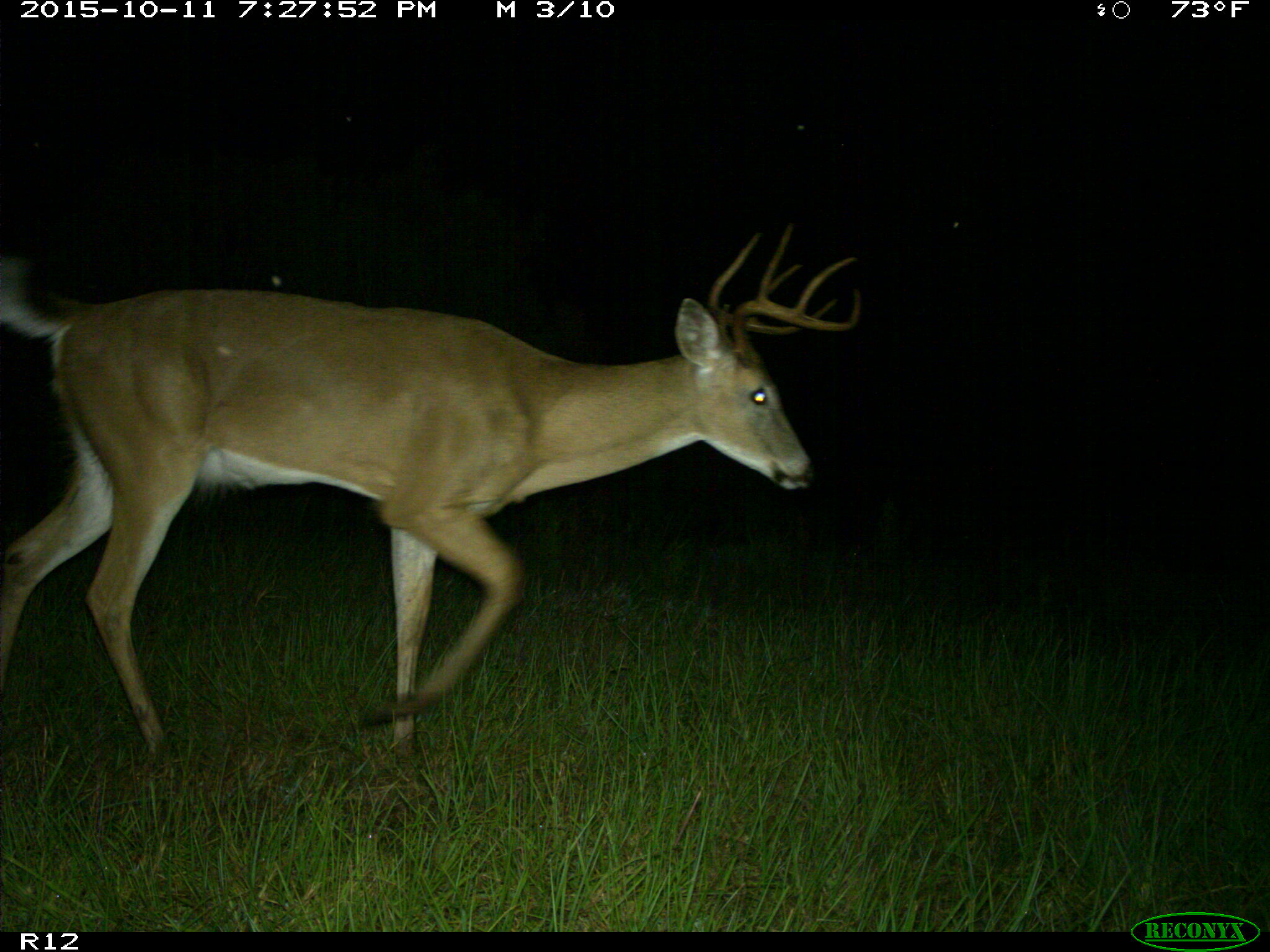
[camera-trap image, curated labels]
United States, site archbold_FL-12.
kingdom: Animalia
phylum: Chordata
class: Mammalia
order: Artiodactyla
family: Cervidae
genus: Odocoileus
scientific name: Odocoileus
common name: deer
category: unidentified deer